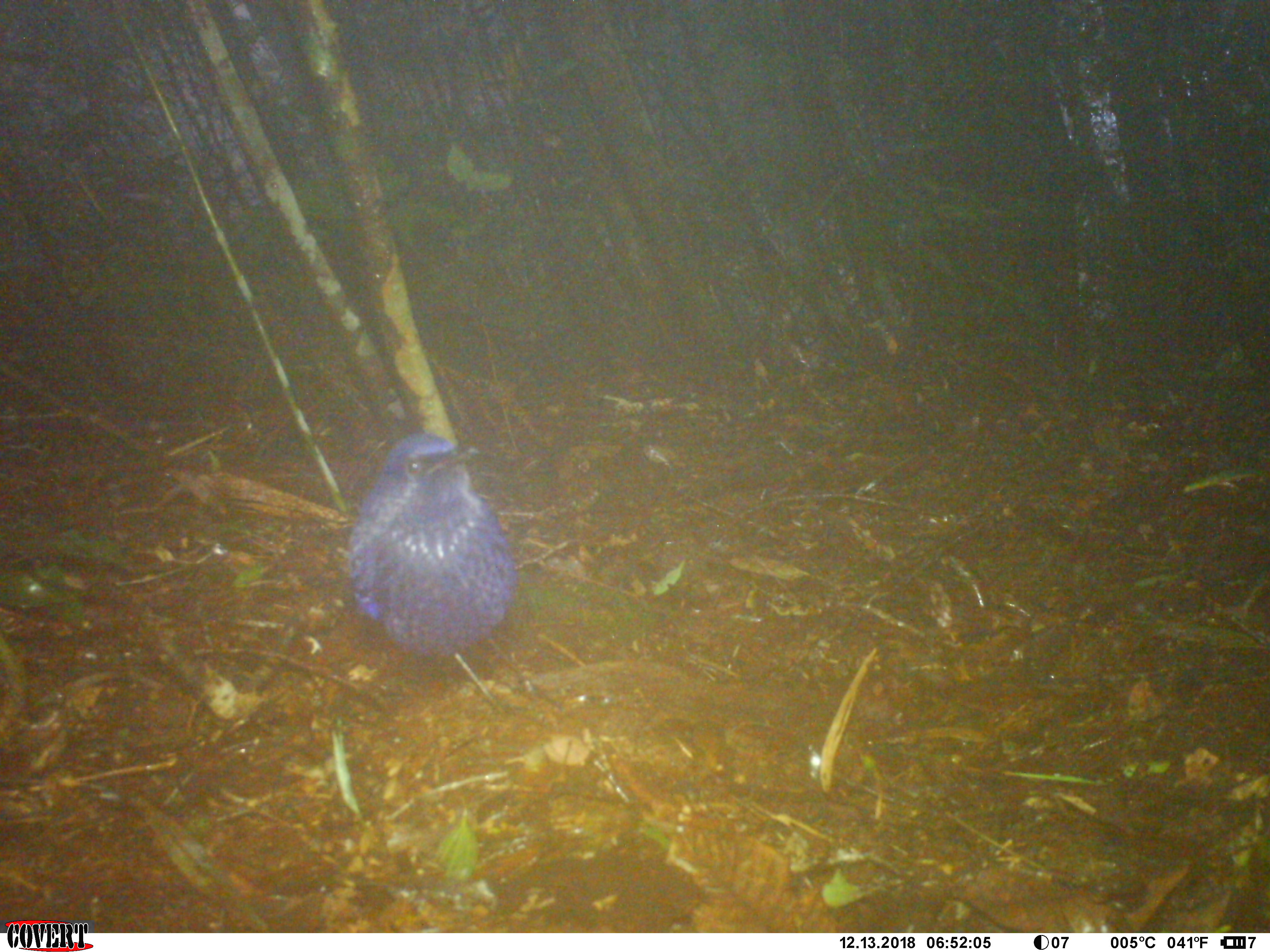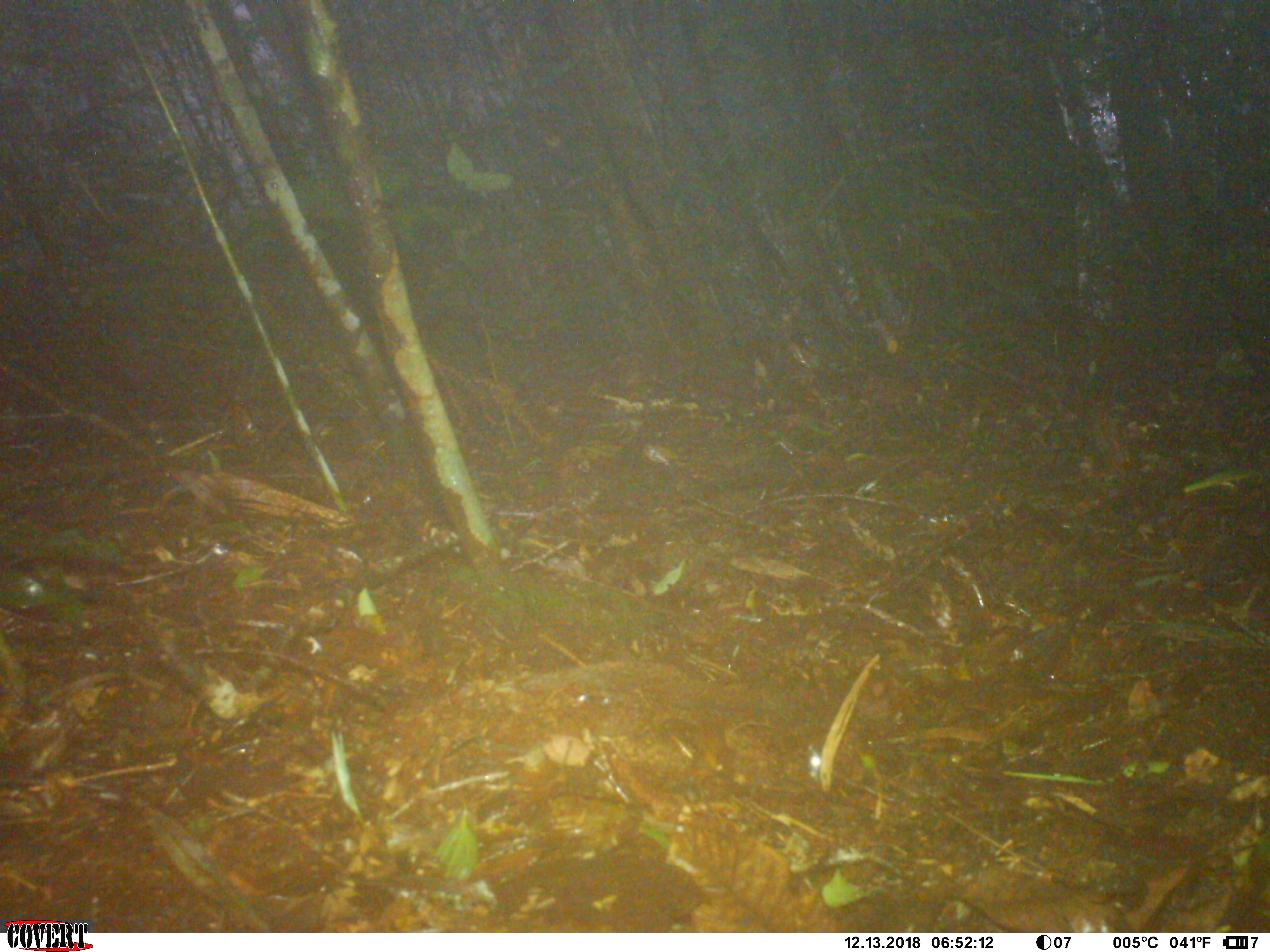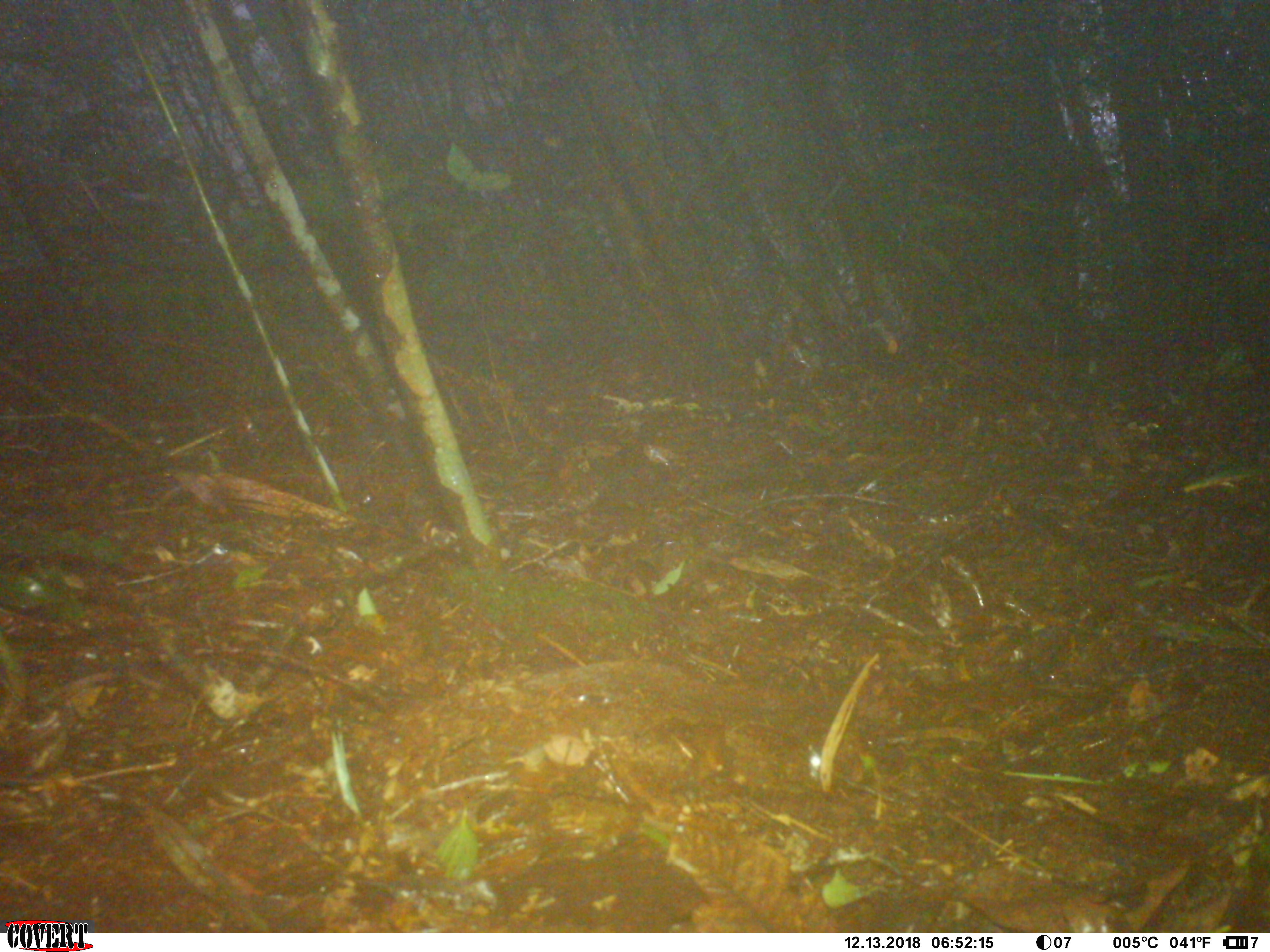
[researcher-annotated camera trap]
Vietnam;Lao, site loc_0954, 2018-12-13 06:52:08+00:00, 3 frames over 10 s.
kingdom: Animalia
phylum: Chordata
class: Aves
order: Passeriformes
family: Muscicapidae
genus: Myophonus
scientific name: Myophonus caeruleus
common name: blue whistling thrush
Blue whistling thrush (Myophonus caeruleus). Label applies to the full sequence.